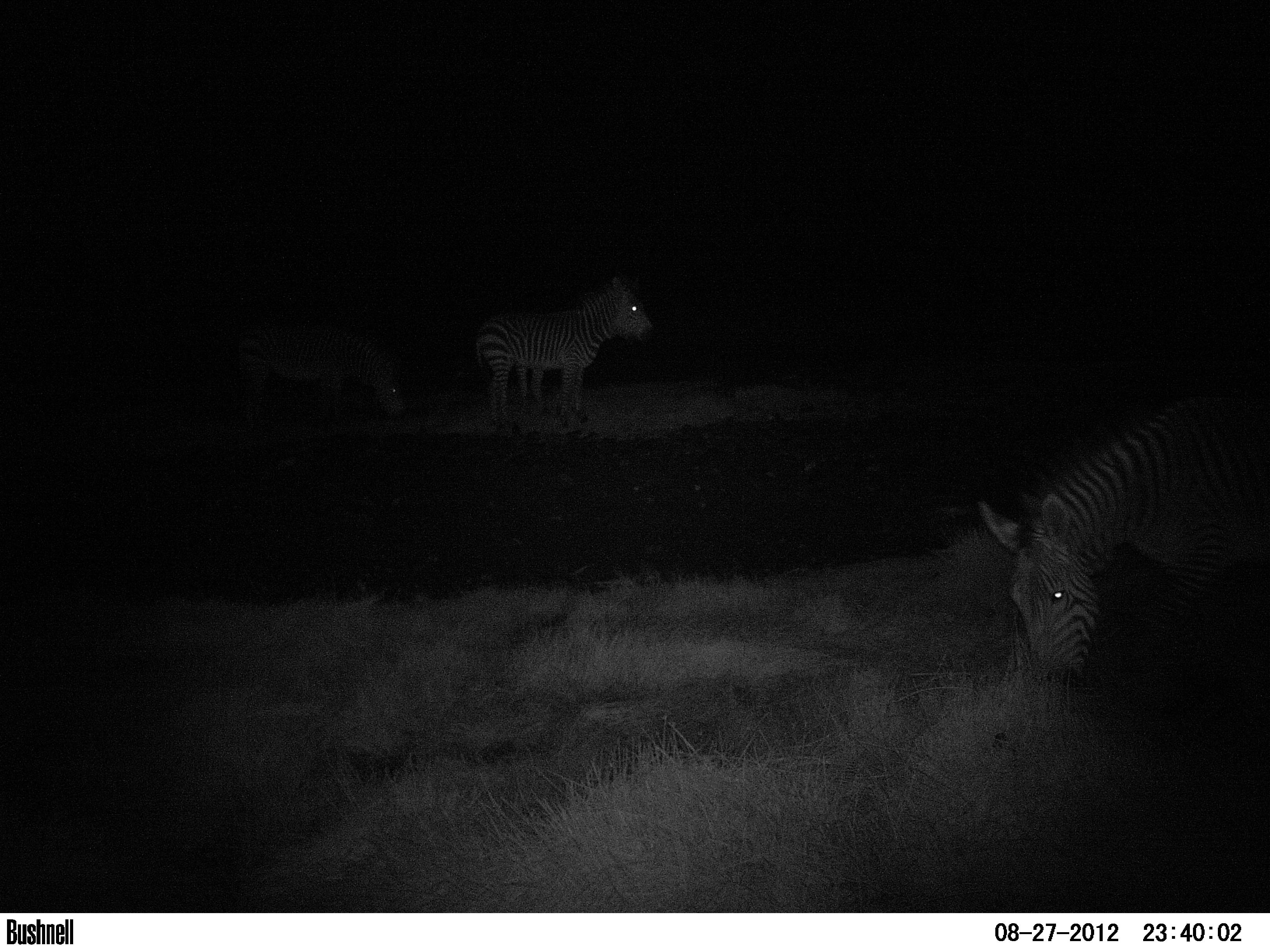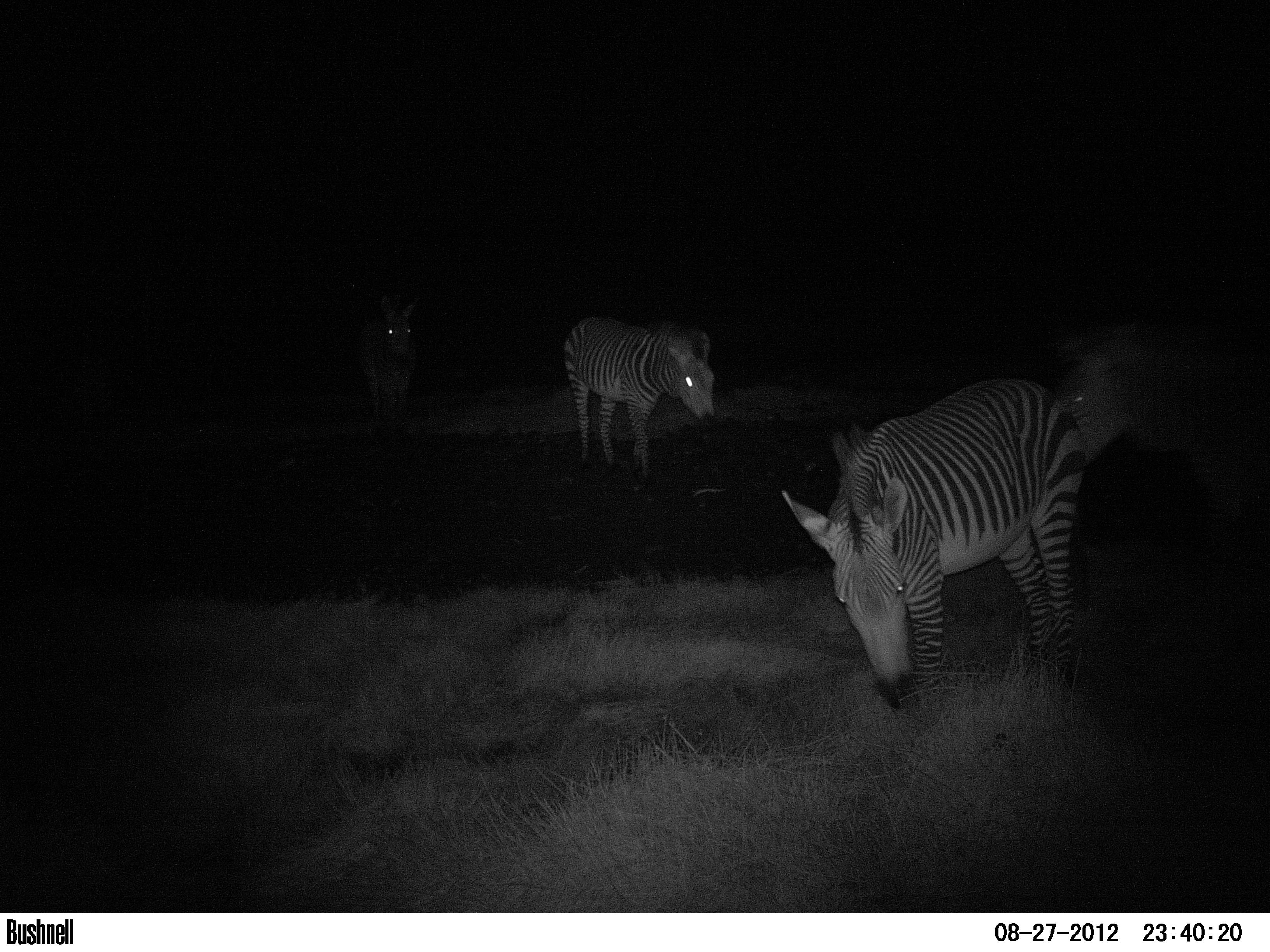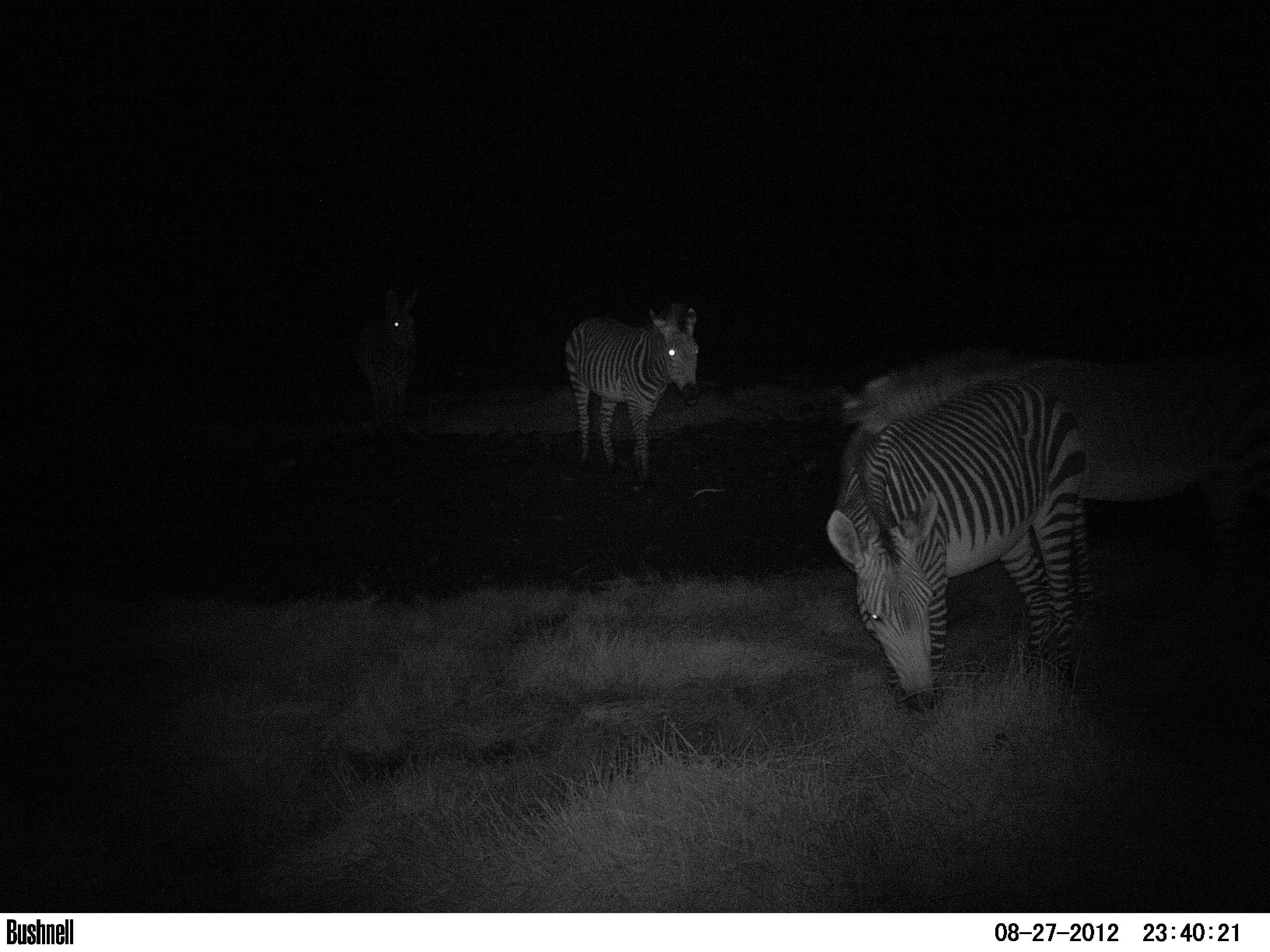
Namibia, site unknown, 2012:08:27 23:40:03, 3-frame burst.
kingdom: Animalia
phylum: Chordata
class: Mammalia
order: Perissodactyla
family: Equidae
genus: Equus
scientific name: Equus zebra hartmannae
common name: hartmann's mountain zebra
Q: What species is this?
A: Equus zebra hartmannae (hartmann's mountain zebra).